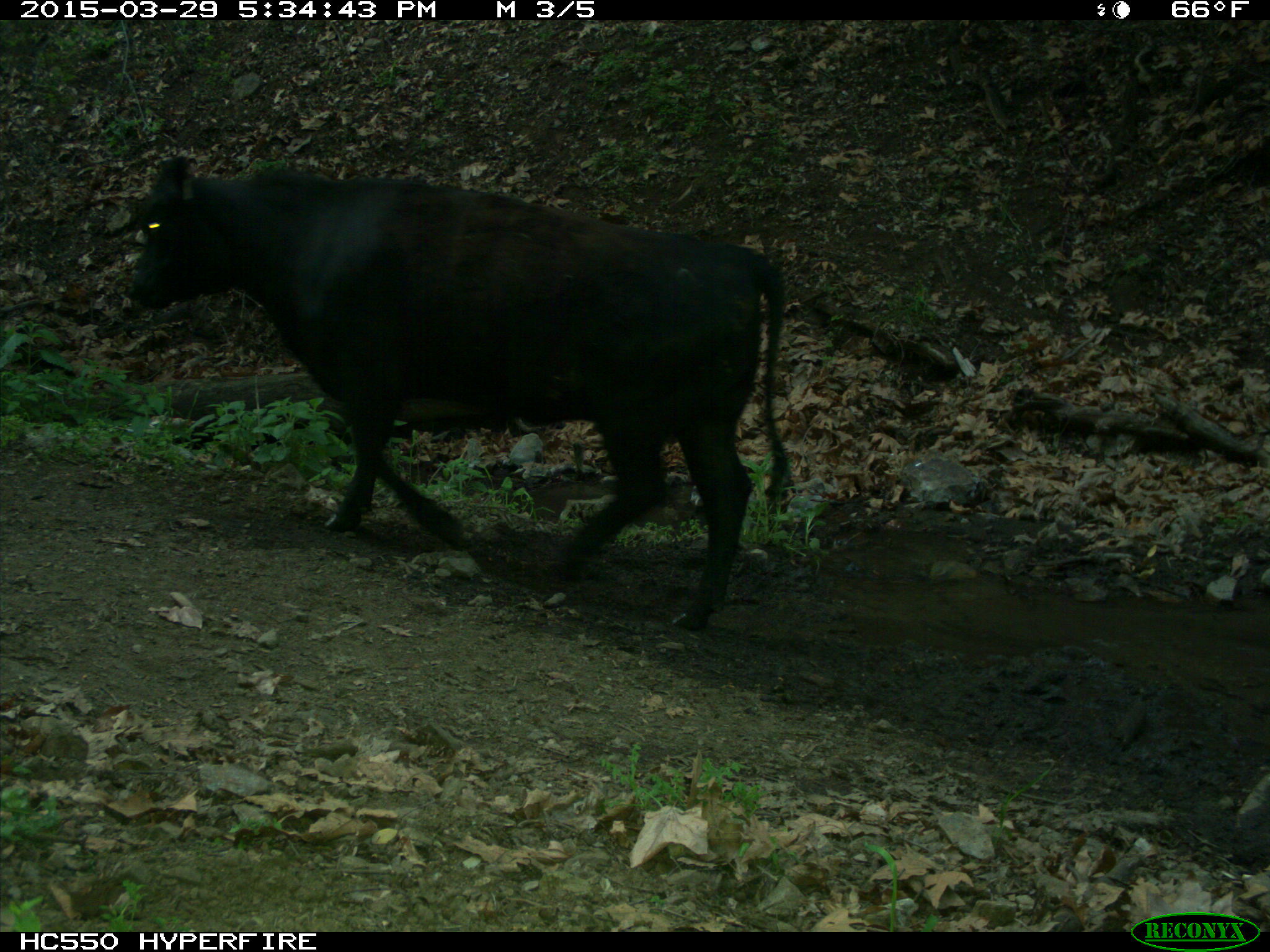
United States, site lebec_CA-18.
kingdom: Animalia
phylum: Chordata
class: Mammalia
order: Artiodactyla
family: Bovidae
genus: Bos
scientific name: Bos taurus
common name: domestic cow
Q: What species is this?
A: Bos taurus (domestic cow).